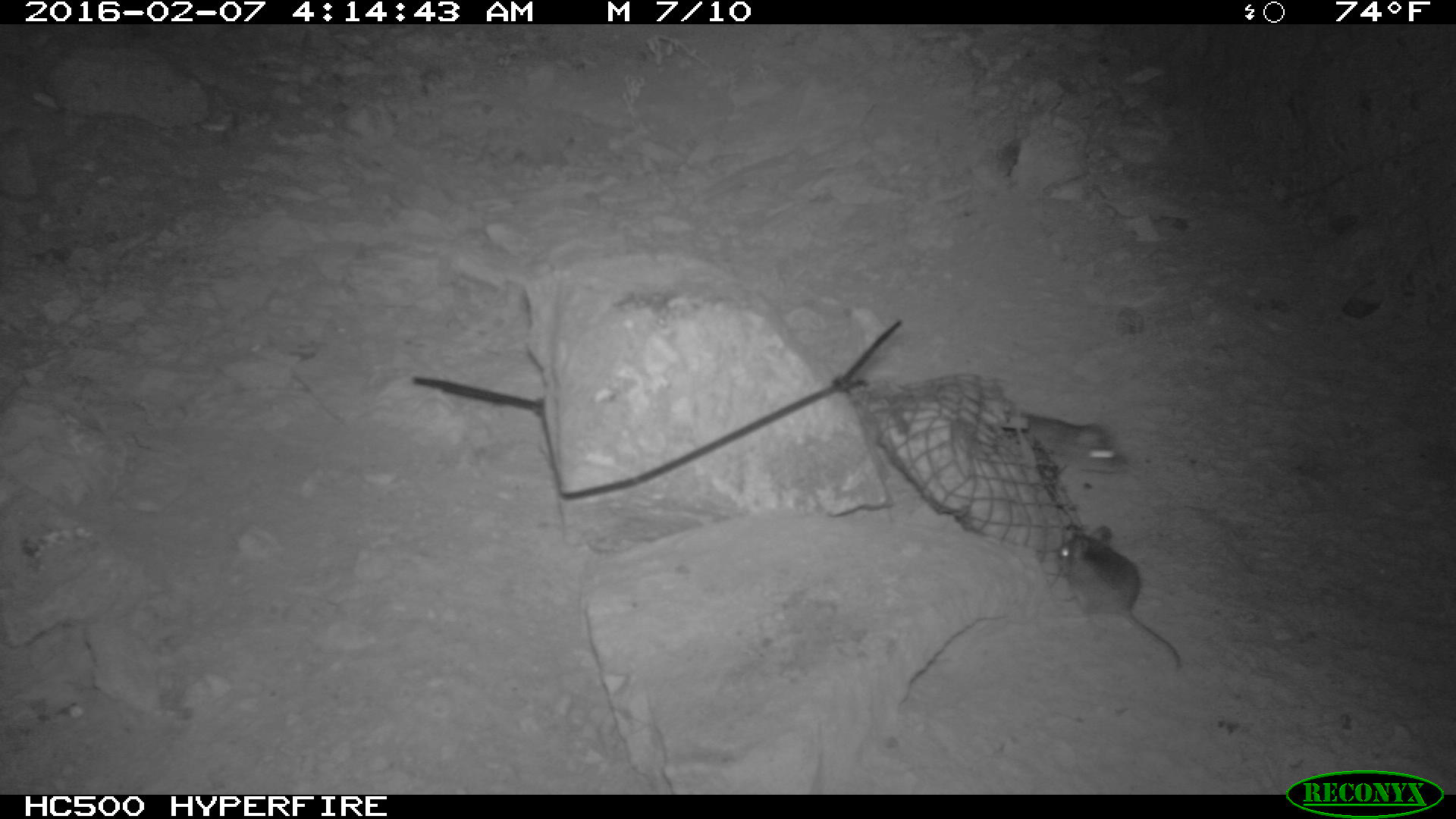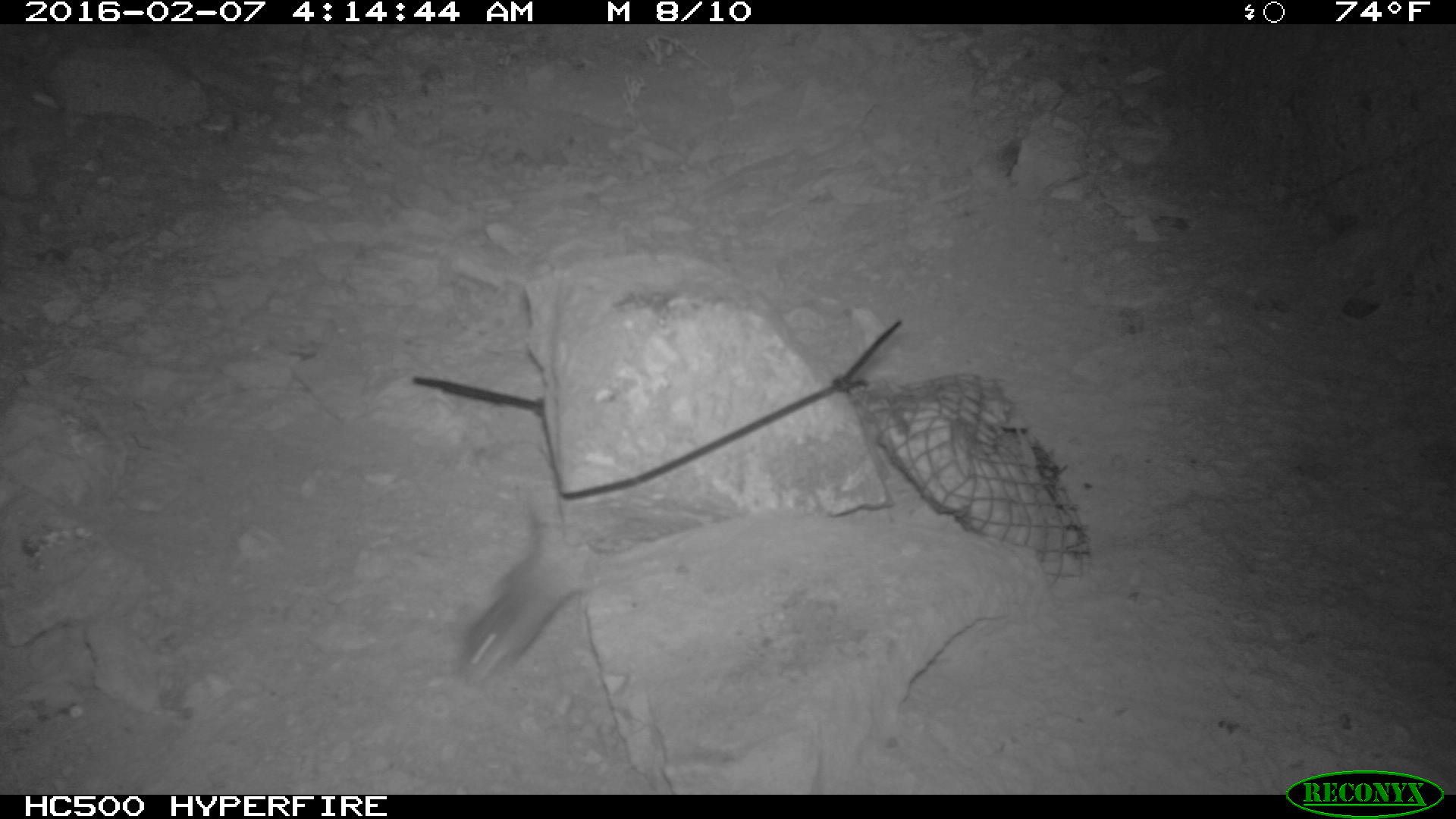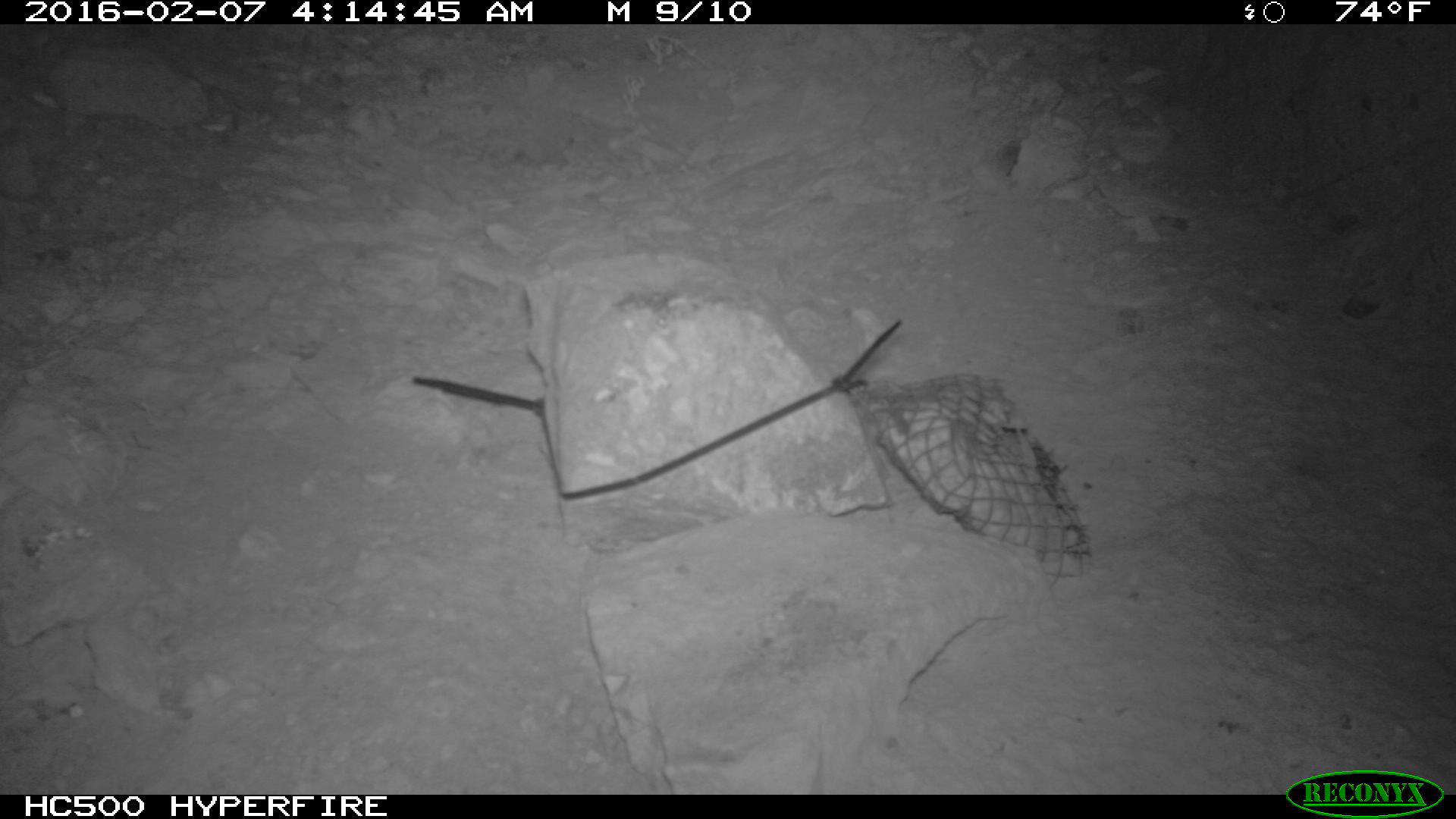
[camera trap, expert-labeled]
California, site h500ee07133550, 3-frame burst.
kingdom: Animalia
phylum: Chordata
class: Mammalia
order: Rodentia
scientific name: Rodentia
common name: rodent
Rodent (Rodentia).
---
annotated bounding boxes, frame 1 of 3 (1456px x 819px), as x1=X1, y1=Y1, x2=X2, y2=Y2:
rodent: x1=1057, y1=524, x2=1180, y2=668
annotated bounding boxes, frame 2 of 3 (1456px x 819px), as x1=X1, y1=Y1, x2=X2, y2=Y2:
rodent: x1=451, y1=510, x2=598, y2=690